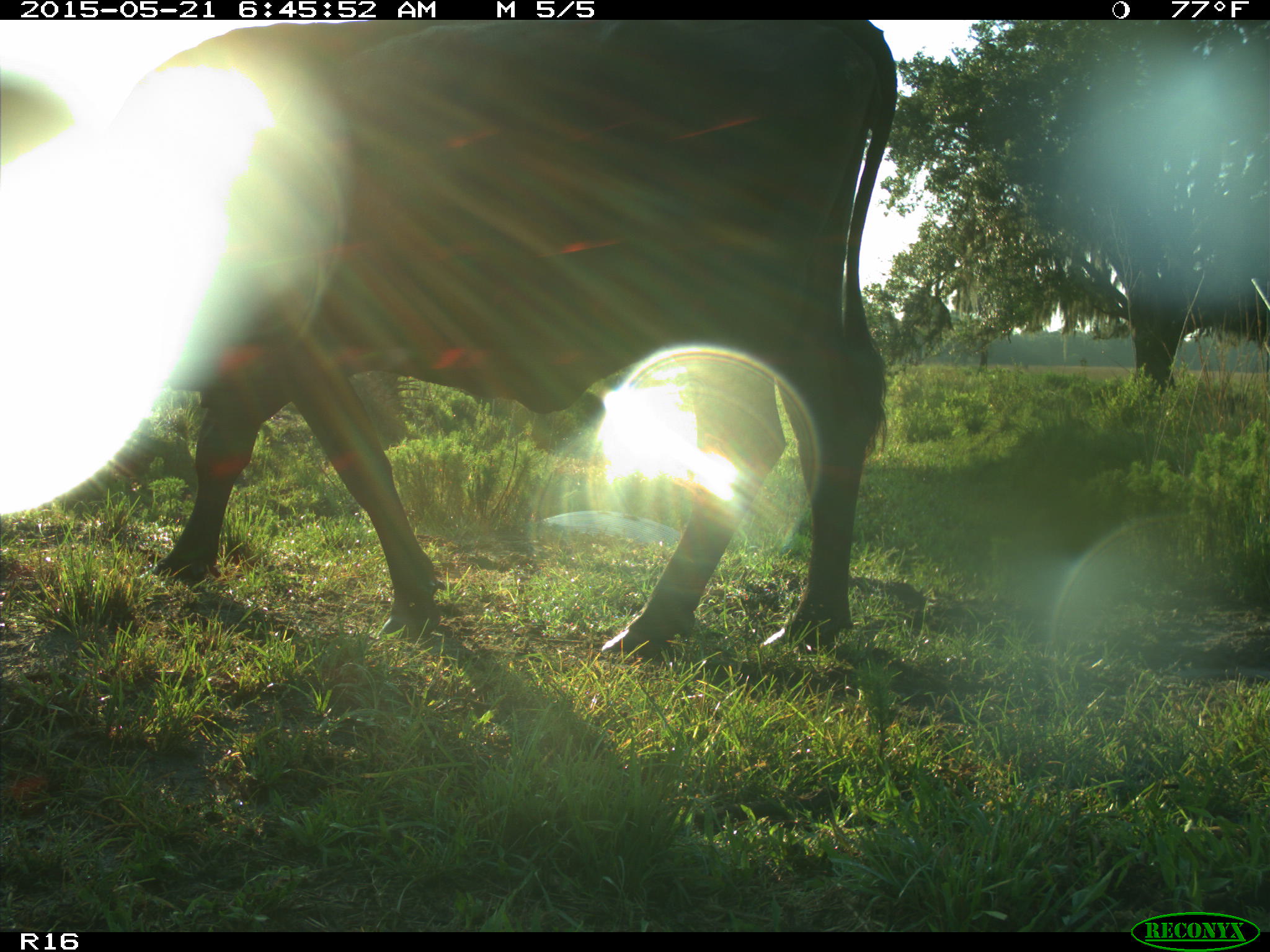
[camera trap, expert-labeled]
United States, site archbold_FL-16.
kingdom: Animalia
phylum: Chordata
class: Mammalia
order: Artiodactyla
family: Bovidae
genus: Bos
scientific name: Bos taurus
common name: domestic cow